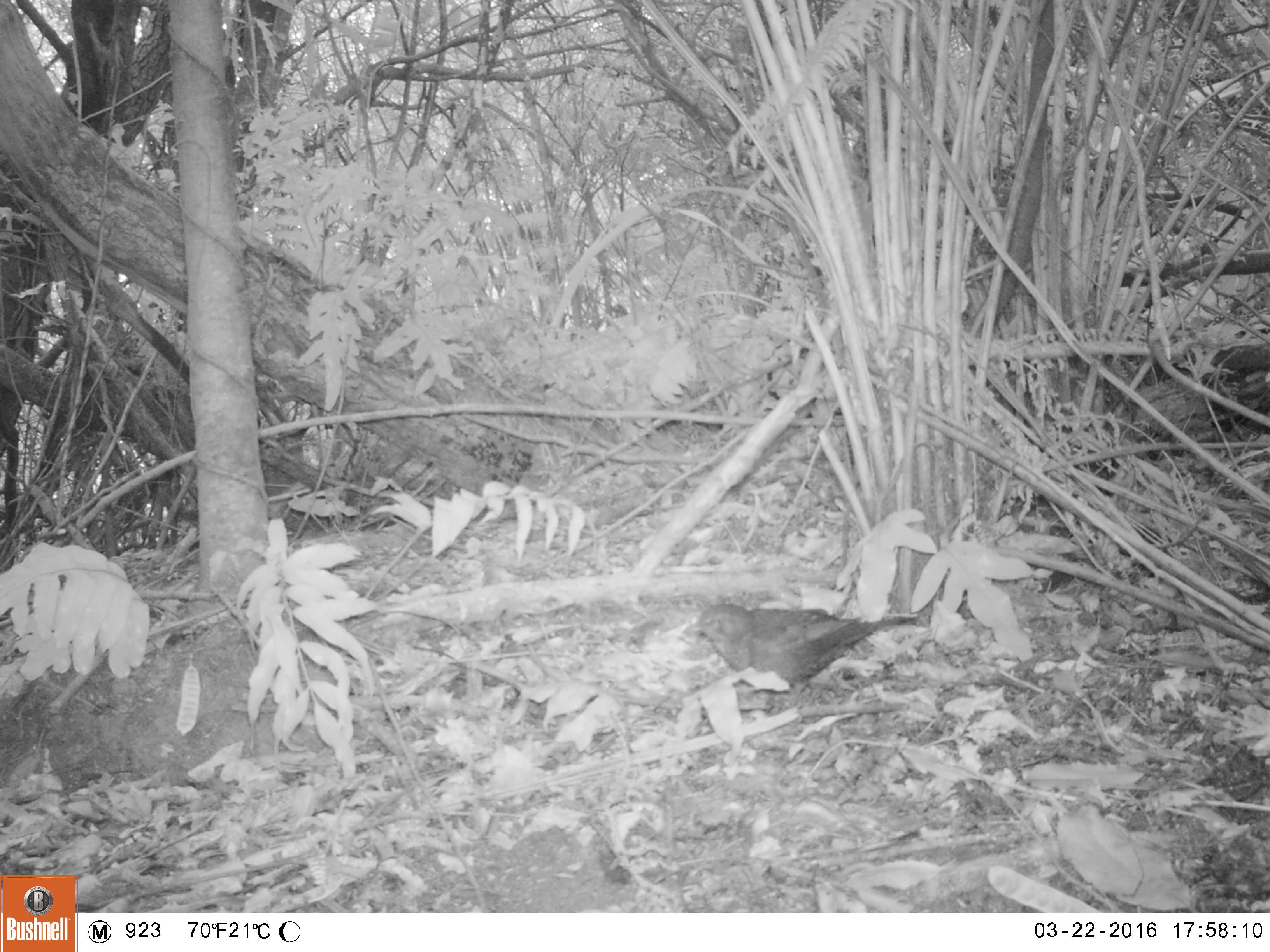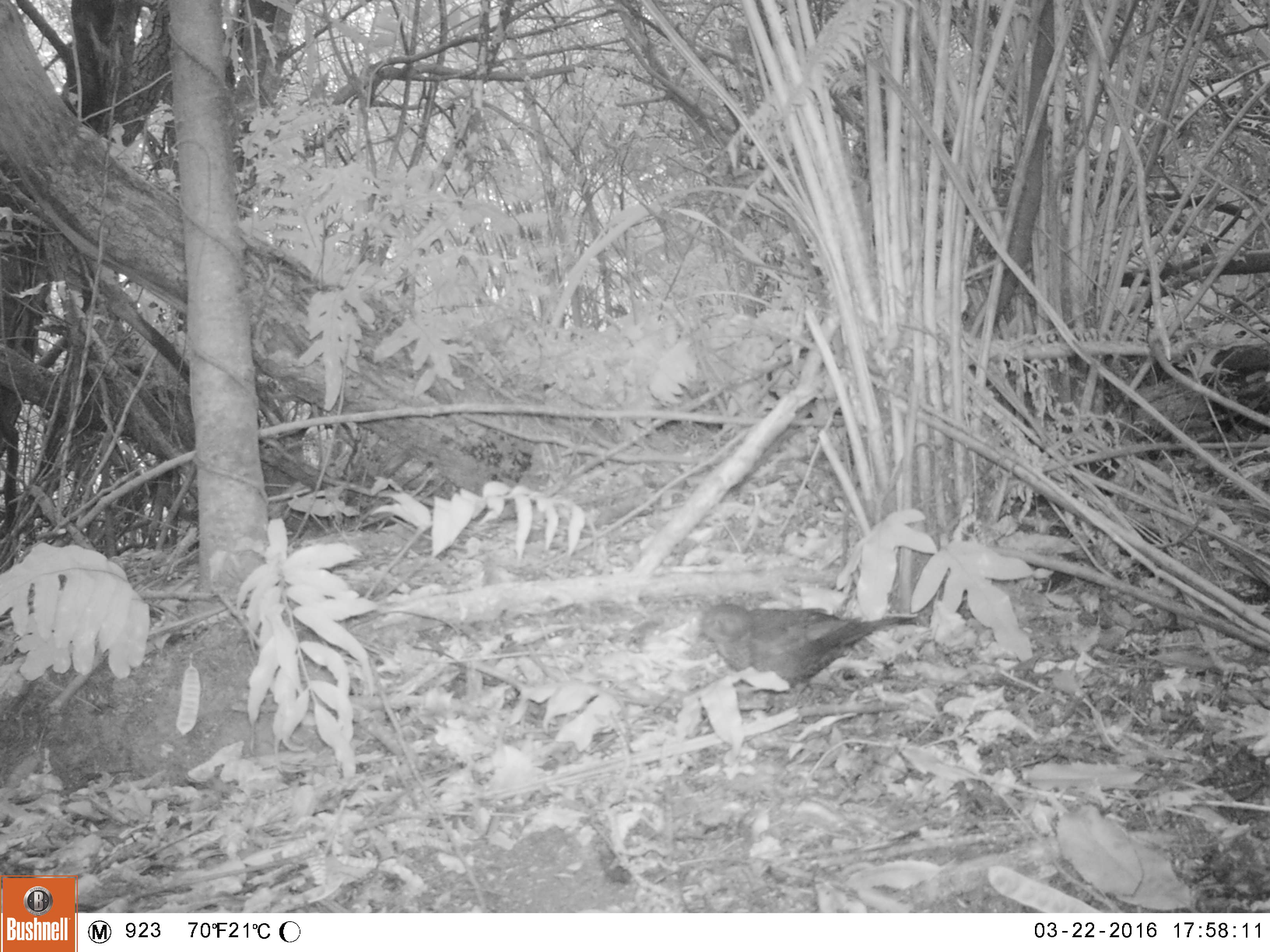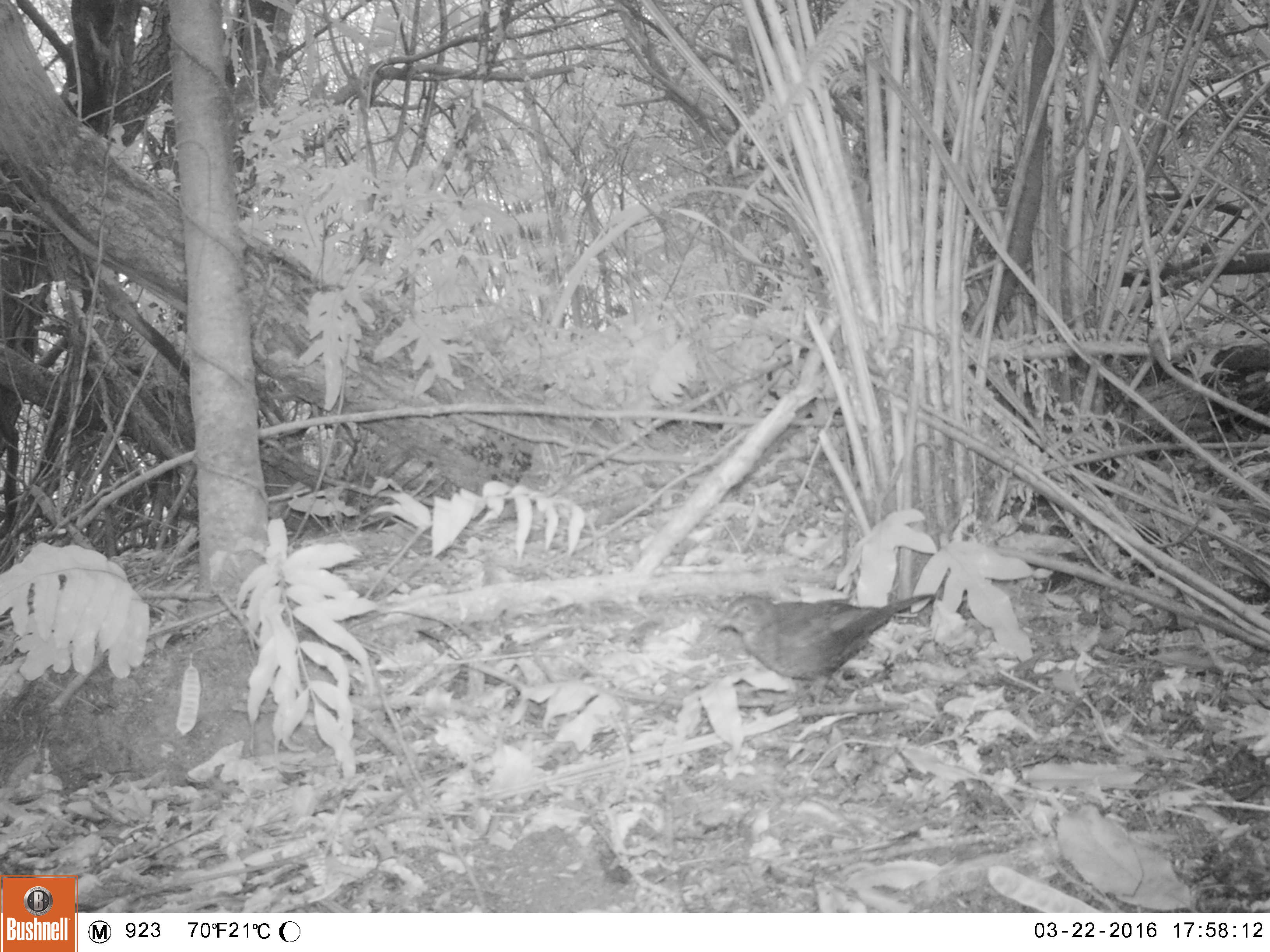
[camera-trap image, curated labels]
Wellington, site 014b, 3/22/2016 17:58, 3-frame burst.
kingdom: Animalia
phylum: Chordata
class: Aves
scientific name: Aves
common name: bird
Bird (Aves).